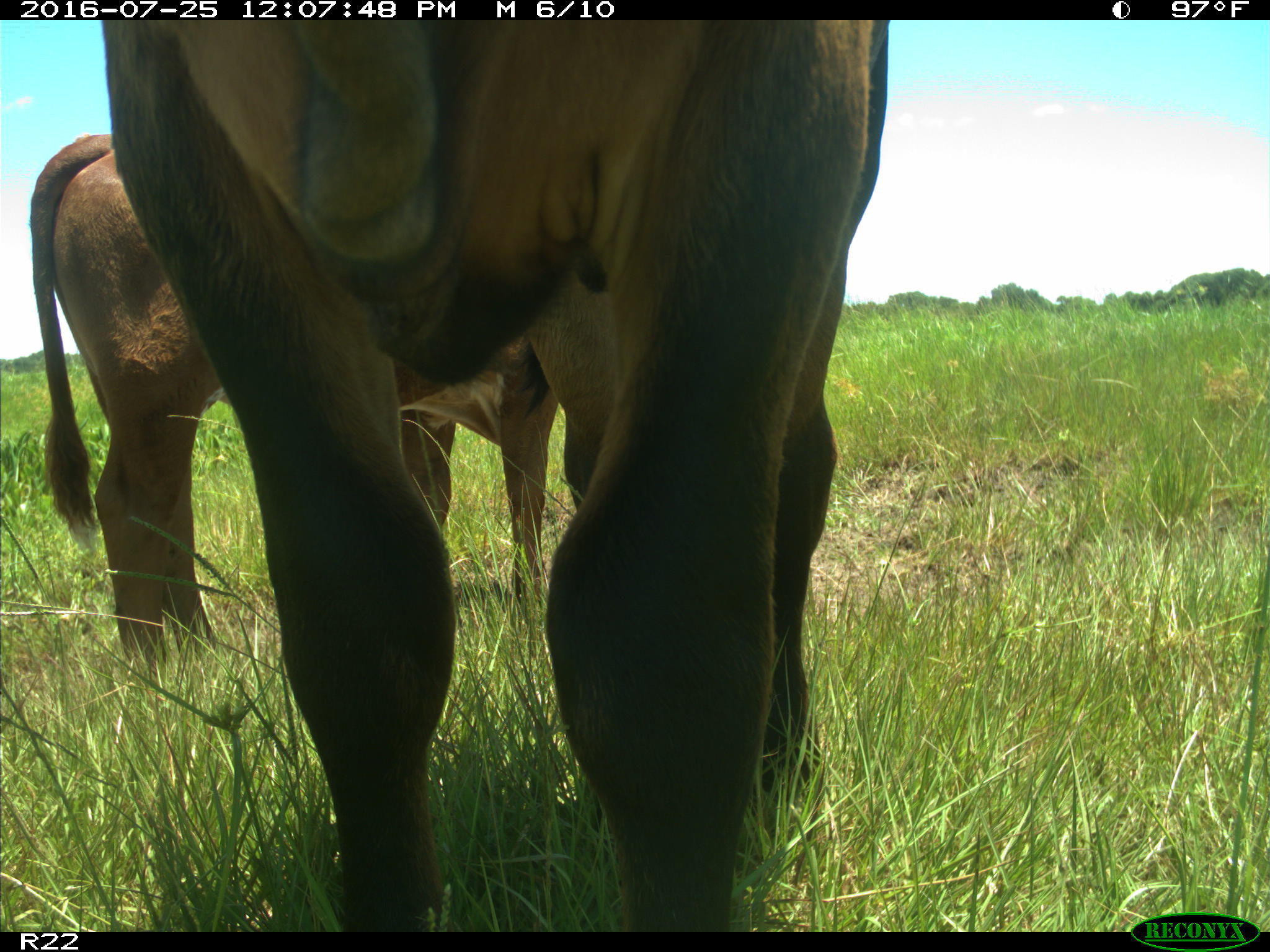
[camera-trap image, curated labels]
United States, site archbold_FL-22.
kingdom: Animalia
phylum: Chordata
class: Mammalia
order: Artiodactyla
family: Bovidae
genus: Bos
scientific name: Bos taurus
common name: domestic cow